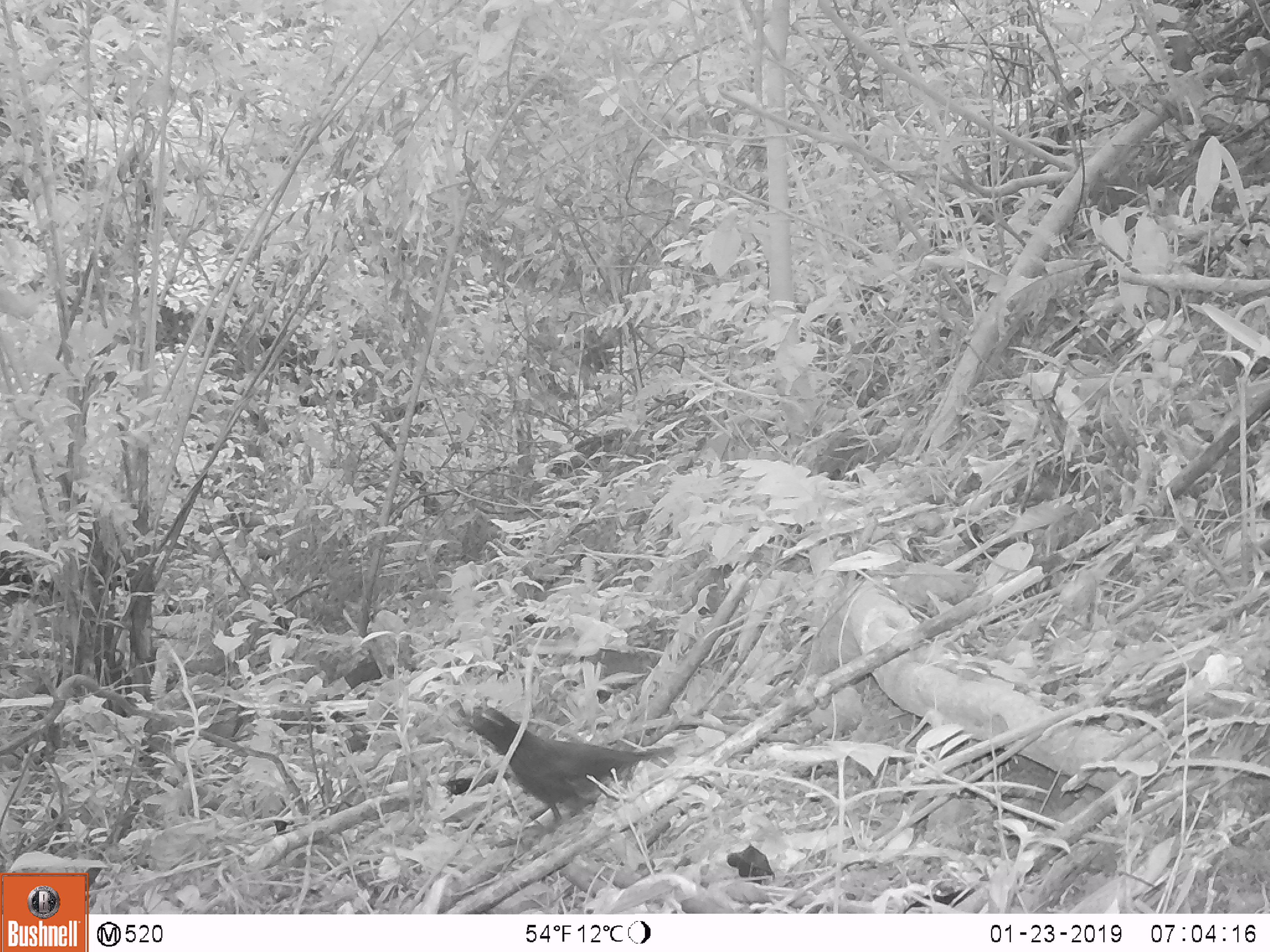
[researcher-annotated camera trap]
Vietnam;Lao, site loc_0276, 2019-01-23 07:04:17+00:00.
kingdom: Animalia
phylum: Chordata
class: Aves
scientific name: Aves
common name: bird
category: unidentified bird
Unidentified bird (bird) (Aves). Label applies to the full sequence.